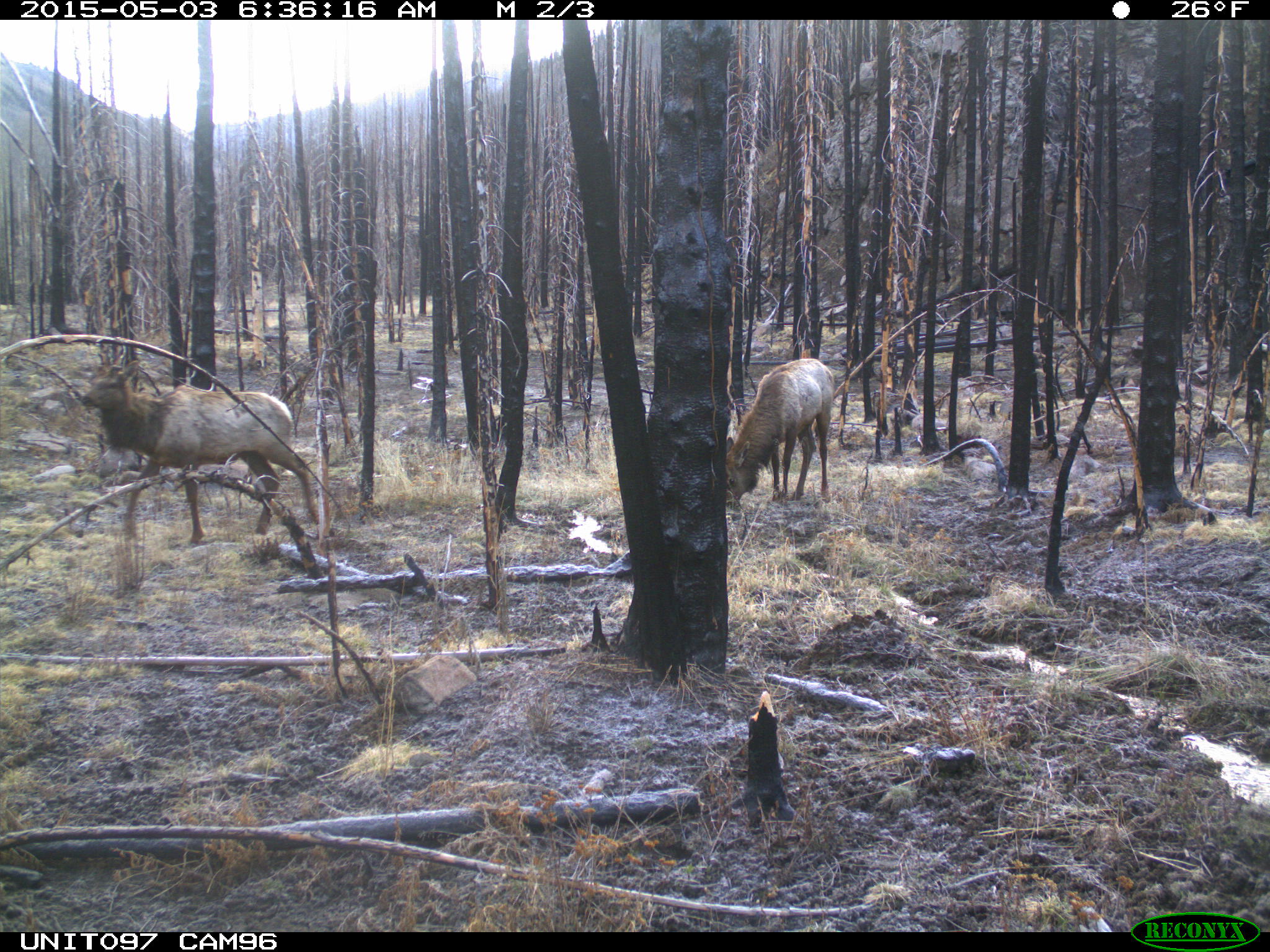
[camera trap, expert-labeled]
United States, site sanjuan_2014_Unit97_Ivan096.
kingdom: Animalia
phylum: Chordata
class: Mammalia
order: Artiodactyla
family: Cervidae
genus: Cervus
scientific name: Cervus elaphus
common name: red deer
Cervus elaphus (red deer).